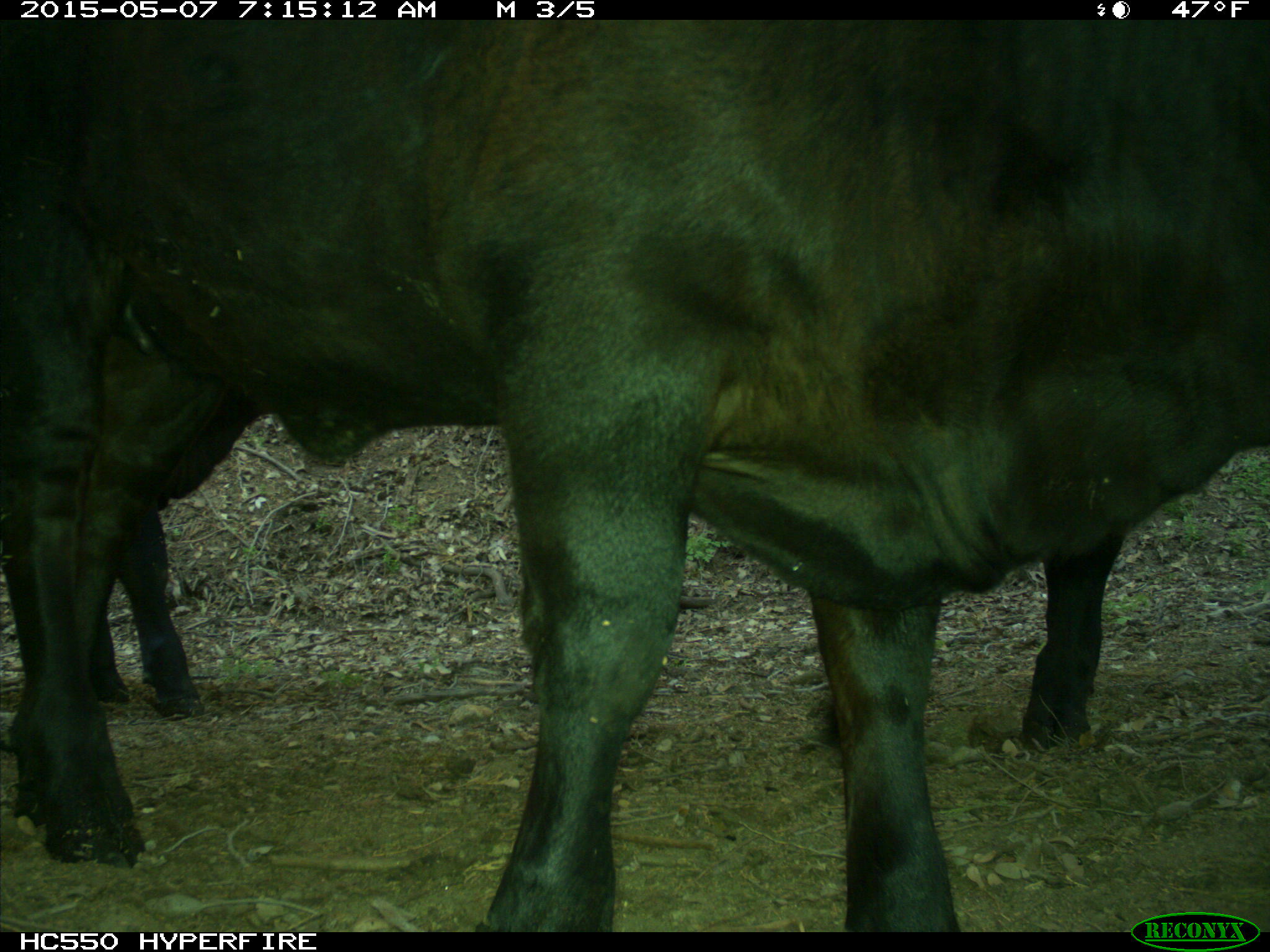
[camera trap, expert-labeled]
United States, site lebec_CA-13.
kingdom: Animalia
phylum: Chordata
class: Mammalia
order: Artiodactyla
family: Bovidae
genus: Bos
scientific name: Bos taurus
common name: domestic cow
Bos taurus (domestic cow).